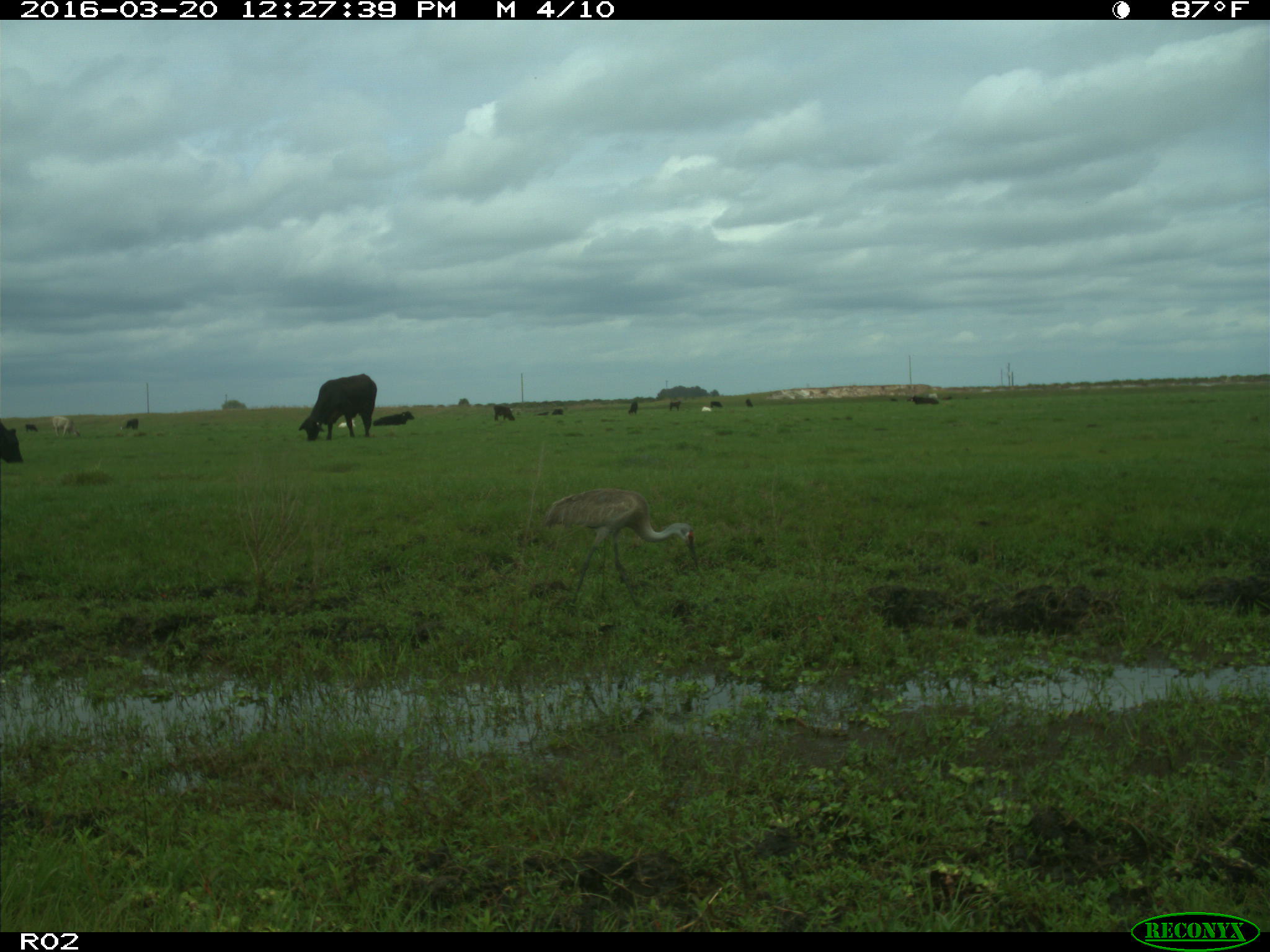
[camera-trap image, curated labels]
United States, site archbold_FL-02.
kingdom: Animalia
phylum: Chordata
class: Mammalia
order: Artiodactyla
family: Bovidae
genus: Bos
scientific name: Bos taurus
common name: domestic cow